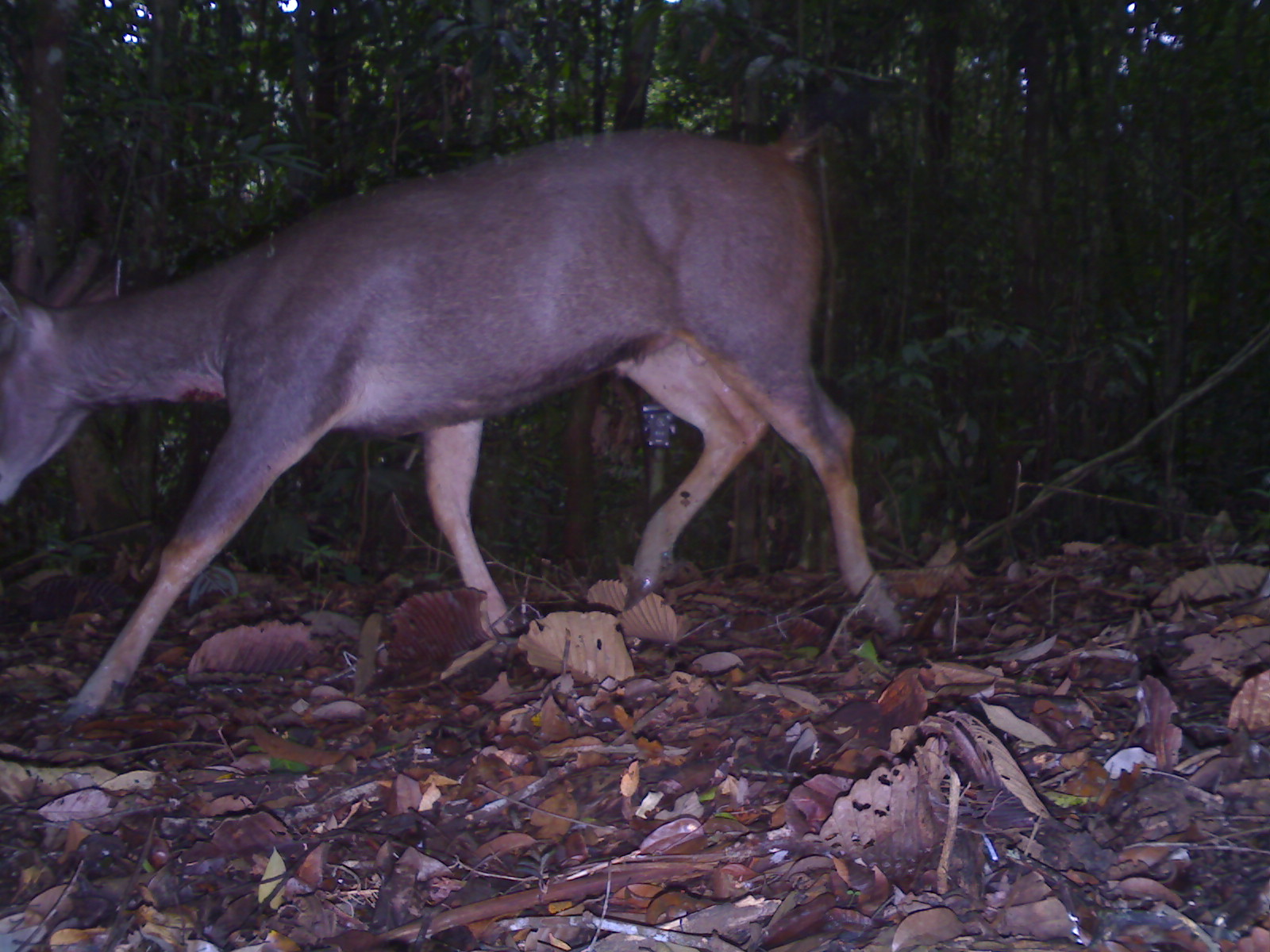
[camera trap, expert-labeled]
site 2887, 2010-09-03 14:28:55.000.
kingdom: Animalia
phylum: Chordata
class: Mammalia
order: Artiodactyla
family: Cervidae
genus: Rusa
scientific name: Rusa unicolor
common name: sambar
Rusa unicolor (sambar), count 1.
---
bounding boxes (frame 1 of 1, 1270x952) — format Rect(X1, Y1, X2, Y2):
rusa unicolor: Rect(0, 103, 905, 723)